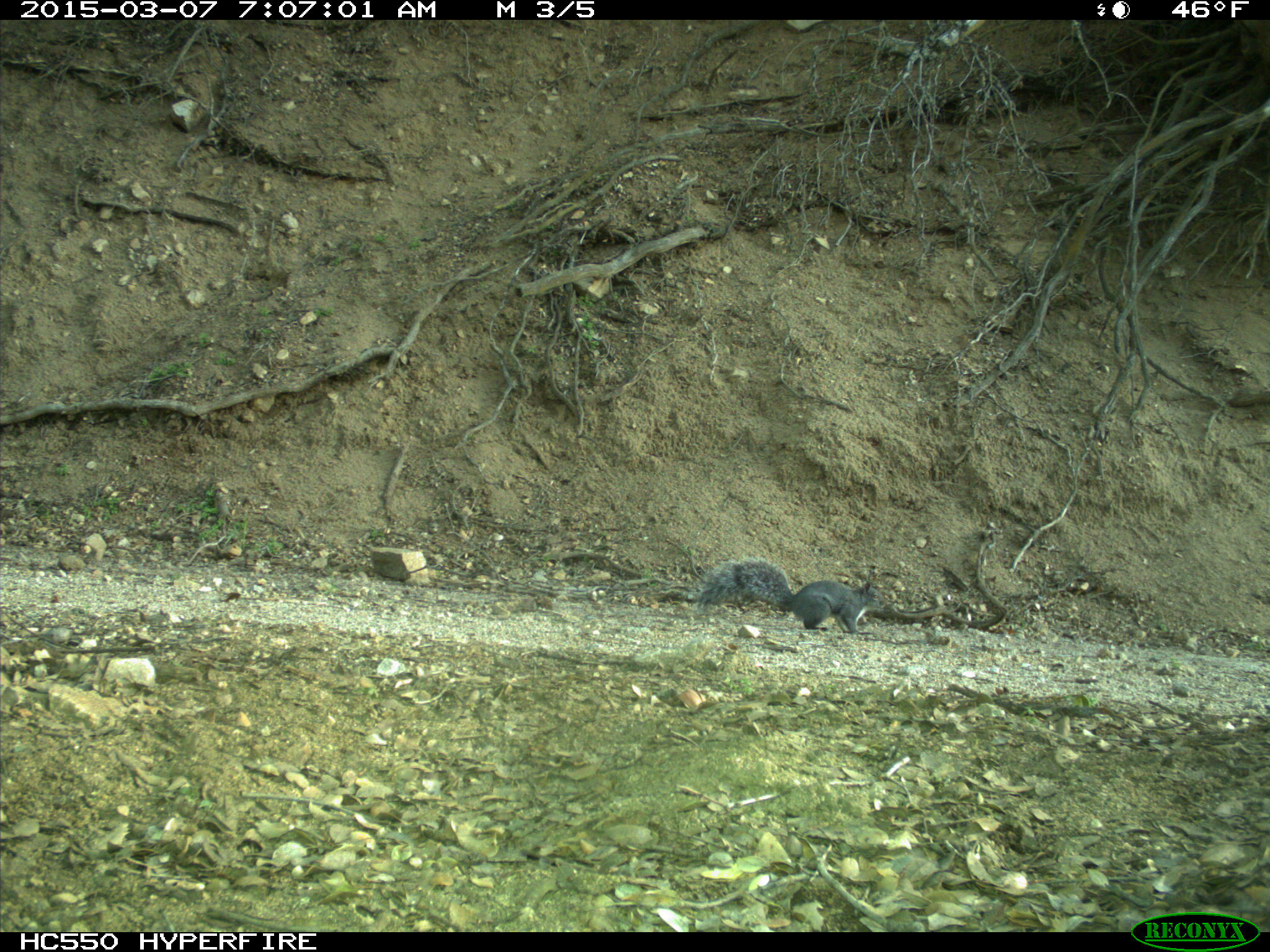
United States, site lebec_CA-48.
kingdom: Animalia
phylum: Chordata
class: Mammalia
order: Rodentia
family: Sciuridae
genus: Sciurus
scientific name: Sciurus carolinensis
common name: eastern gray squirrel